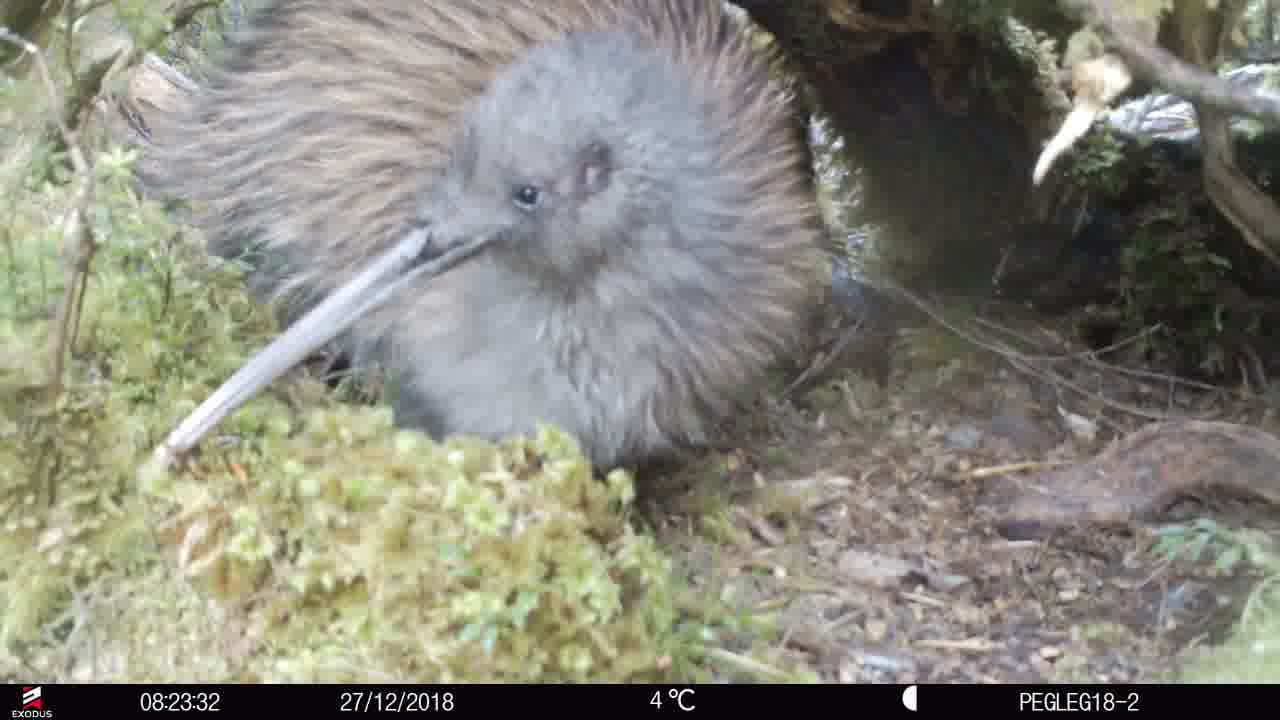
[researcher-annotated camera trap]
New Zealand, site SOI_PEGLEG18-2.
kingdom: Animalia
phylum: Chordata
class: Aves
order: Apterygiformes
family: Apterygidae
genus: Apteryx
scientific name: Apteryx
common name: kiwi